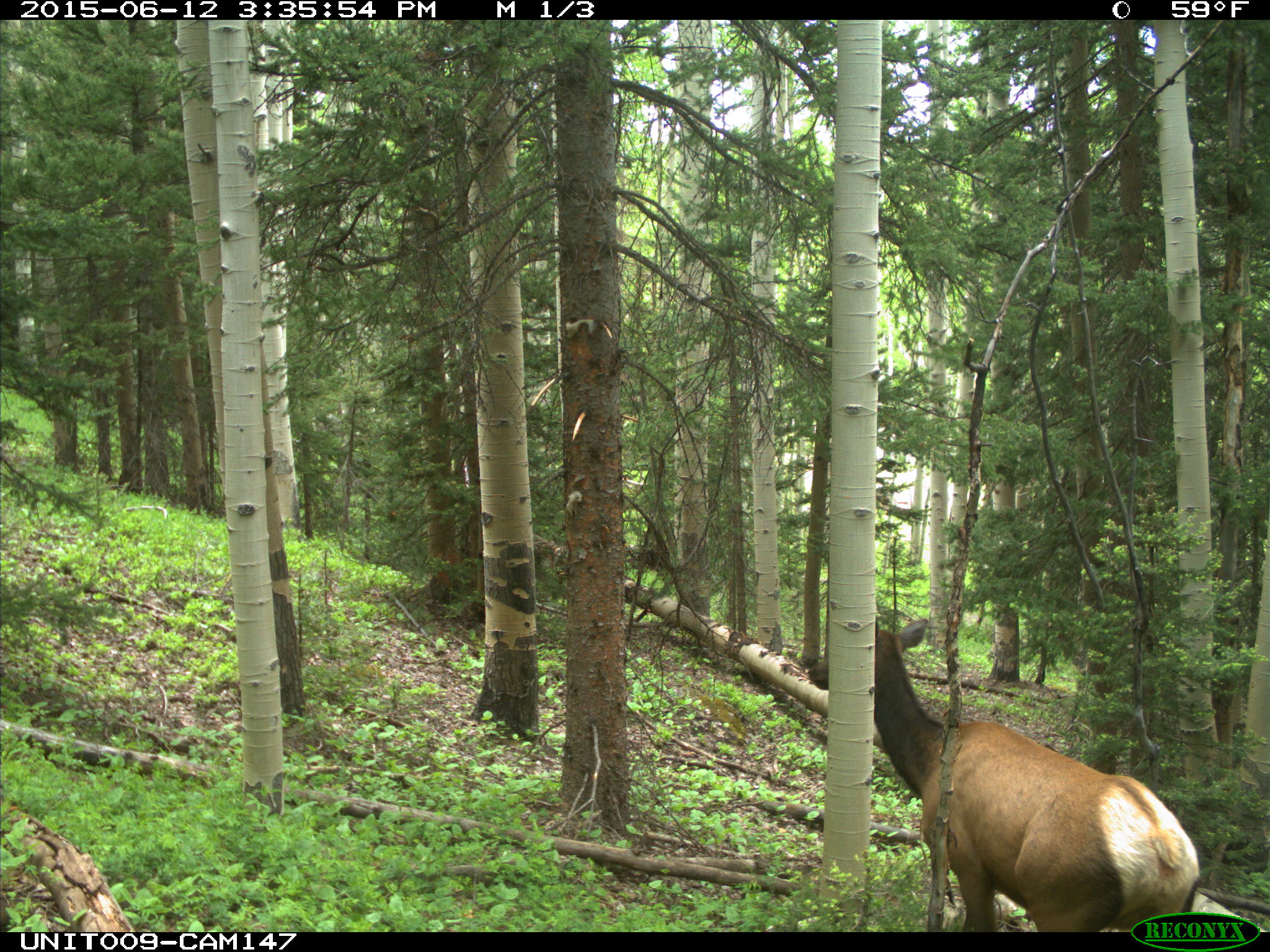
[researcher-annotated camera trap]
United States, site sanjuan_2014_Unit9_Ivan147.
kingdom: Animalia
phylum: Chordata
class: Mammalia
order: Artiodactyla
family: Cervidae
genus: Cervus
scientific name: Cervus elaphus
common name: red deer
Cervus elaphus (red deer).